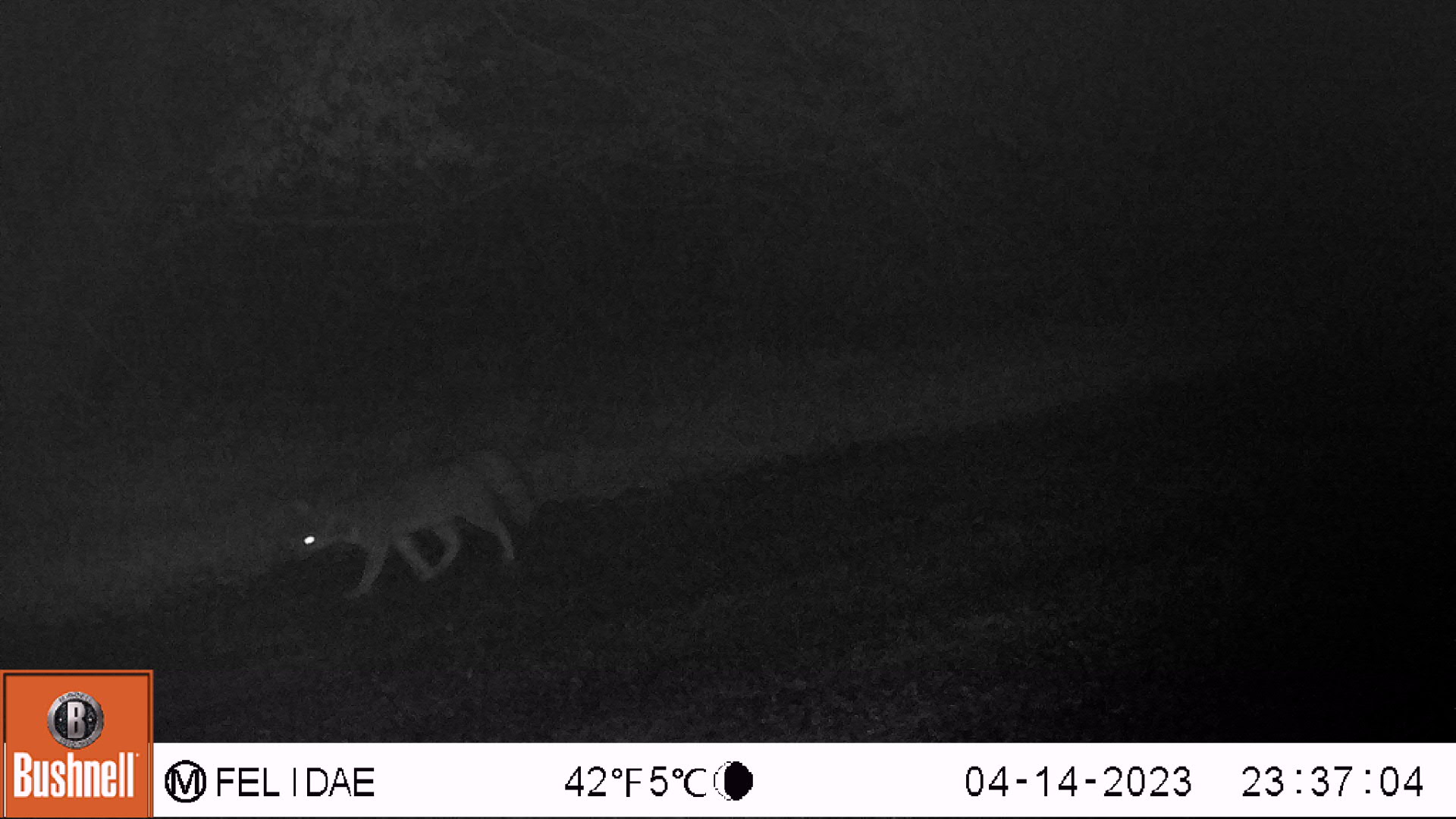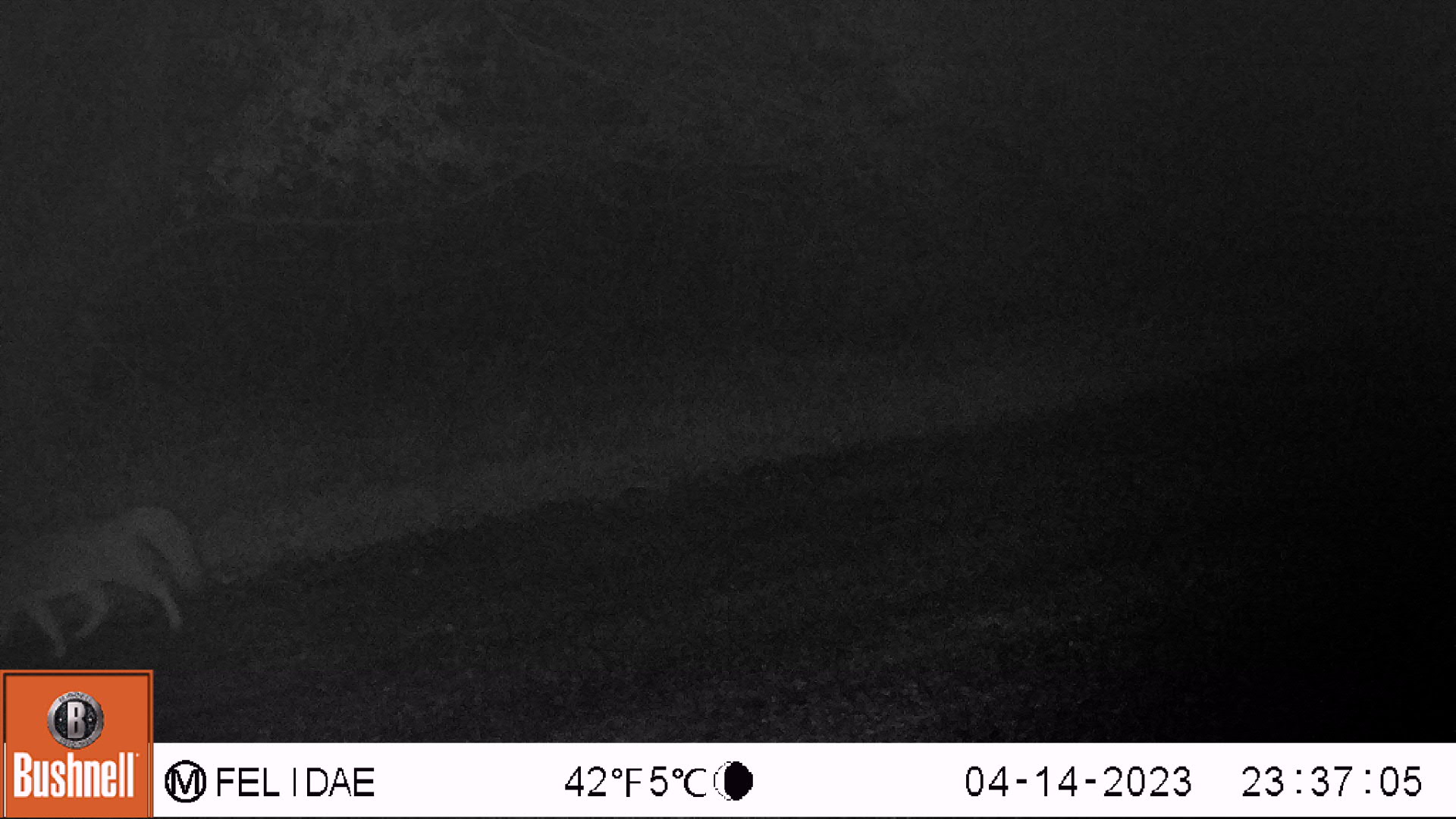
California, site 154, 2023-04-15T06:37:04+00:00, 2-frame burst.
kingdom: Animalia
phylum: Chordata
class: Mammalia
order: Carnivora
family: Canidae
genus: Urocyon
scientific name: Urocyon cinereoargenteus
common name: gray fox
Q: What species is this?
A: Gray fox (Urocyon cinereoargenteus).